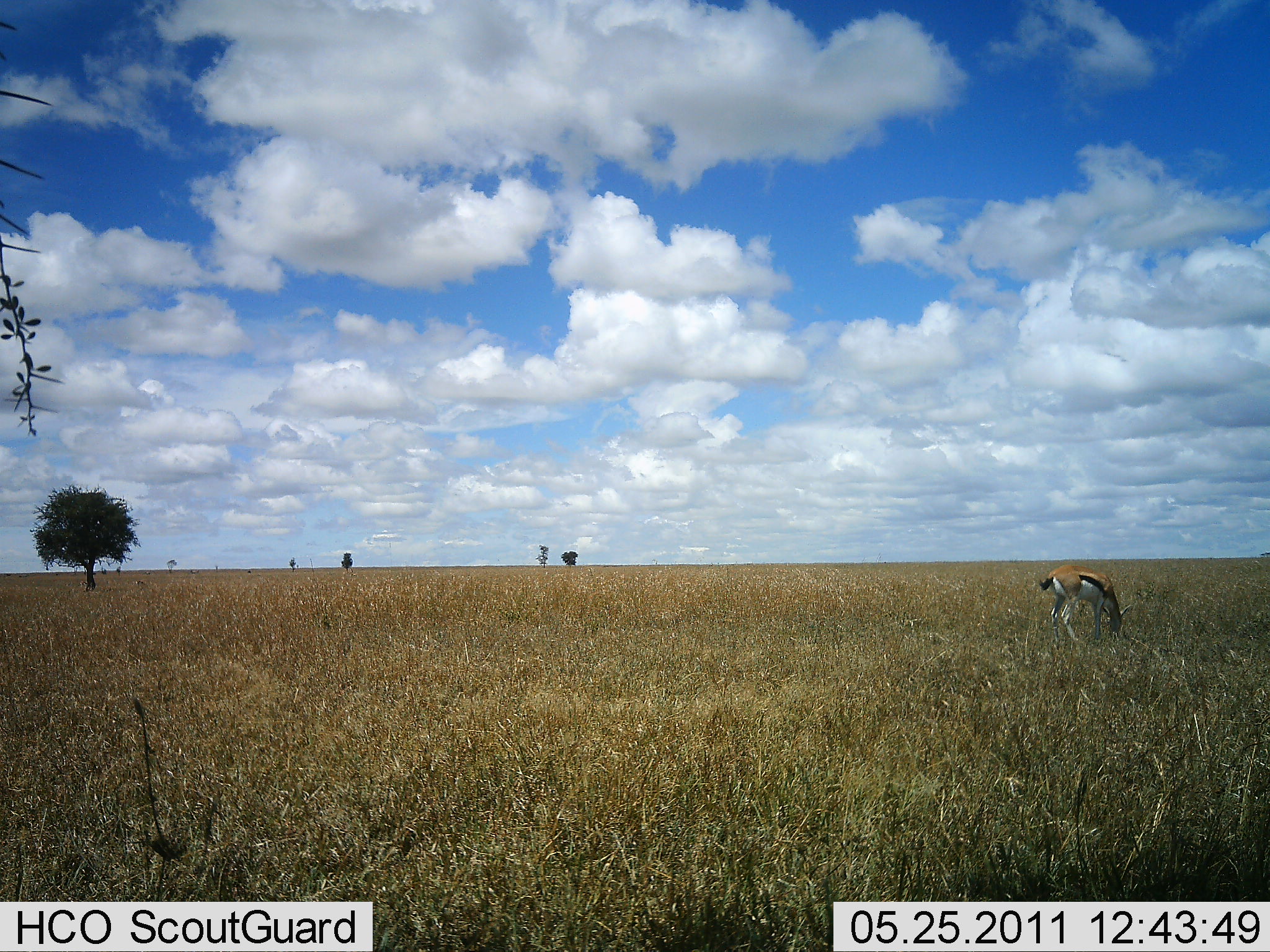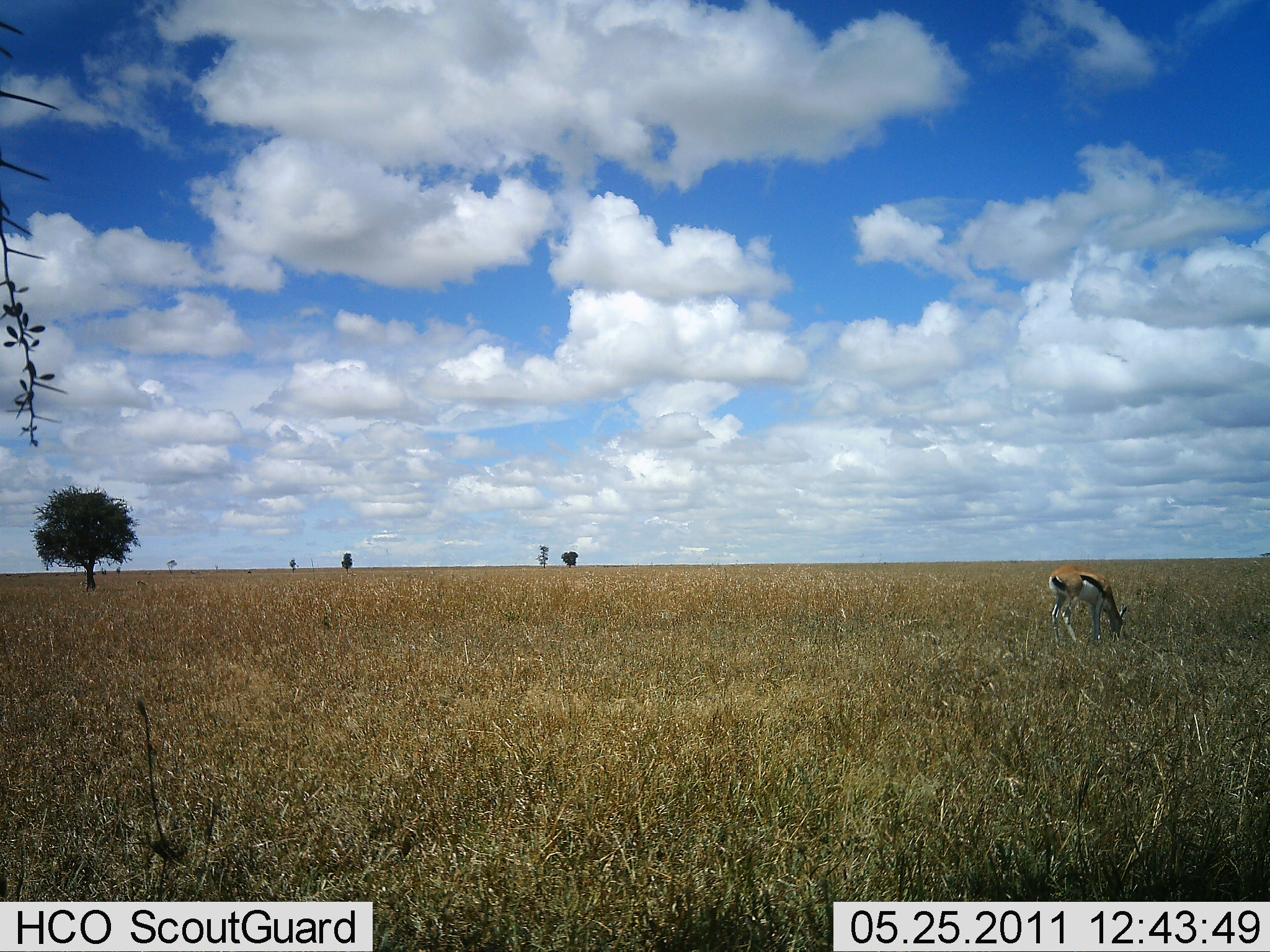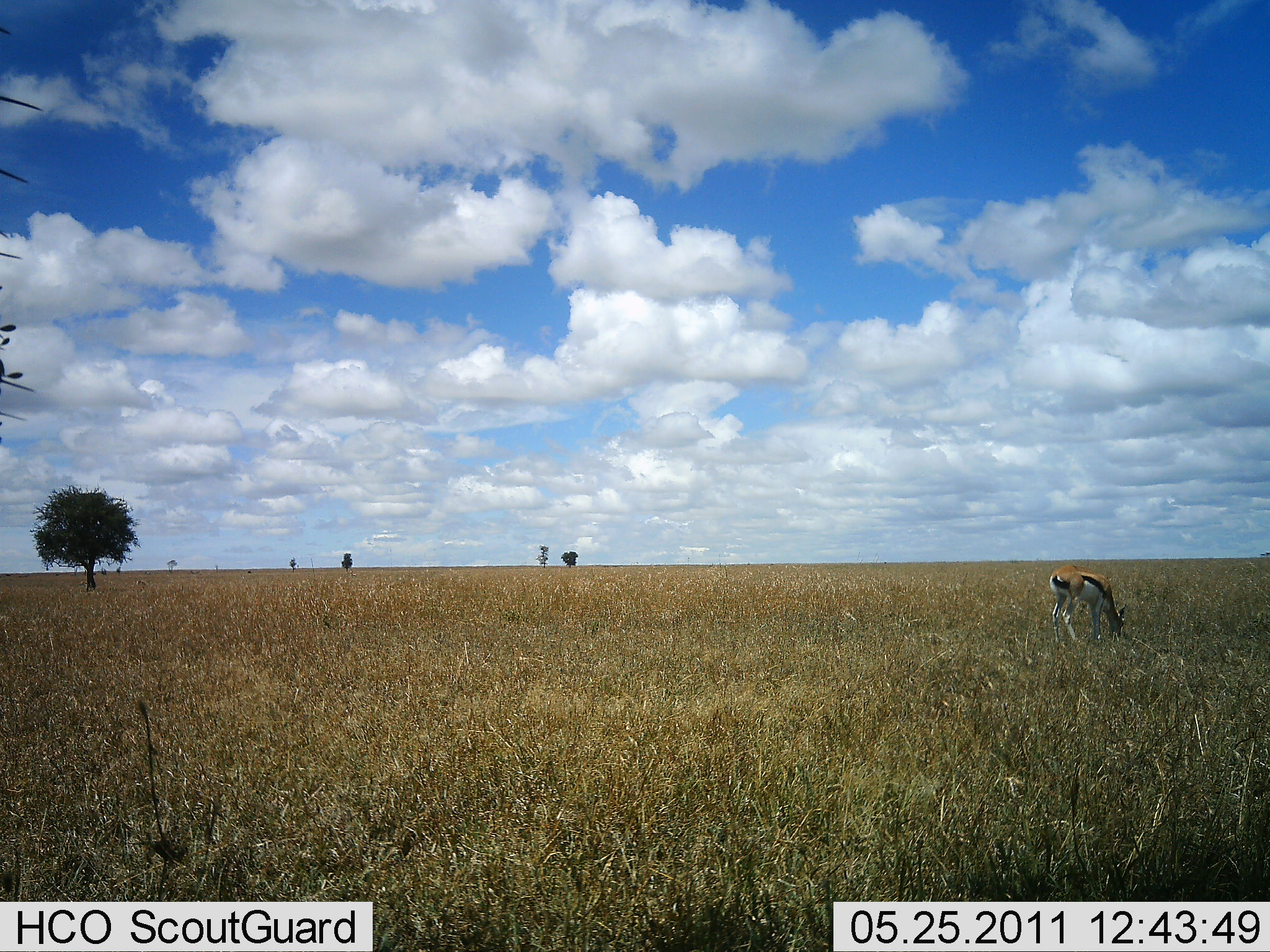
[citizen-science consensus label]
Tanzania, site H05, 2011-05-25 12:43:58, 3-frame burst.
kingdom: Animalia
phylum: Chordata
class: Mammalia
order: Artiodactyla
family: Bovidae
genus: Eudorcas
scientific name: Eudorcas thomsonii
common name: thomson's gazelle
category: gazellethomsons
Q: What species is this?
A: Gazellethomsons (thomson's gazelle) (Eudorcas thomsonii).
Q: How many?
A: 1.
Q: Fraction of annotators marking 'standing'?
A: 9%.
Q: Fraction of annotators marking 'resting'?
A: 0%.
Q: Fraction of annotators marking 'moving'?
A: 0%.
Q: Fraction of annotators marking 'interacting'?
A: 0%.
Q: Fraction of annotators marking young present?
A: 0%.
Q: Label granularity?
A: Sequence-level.